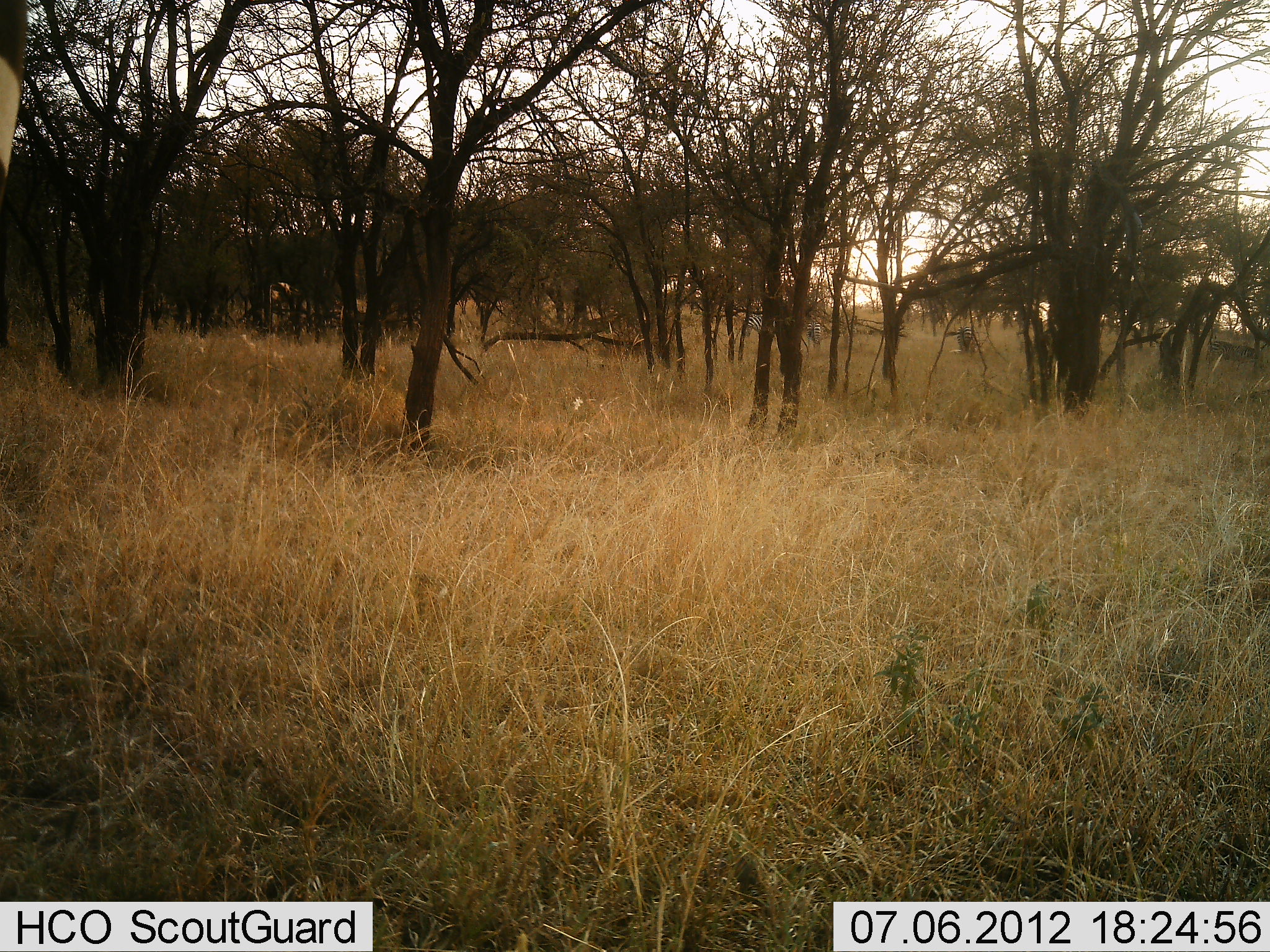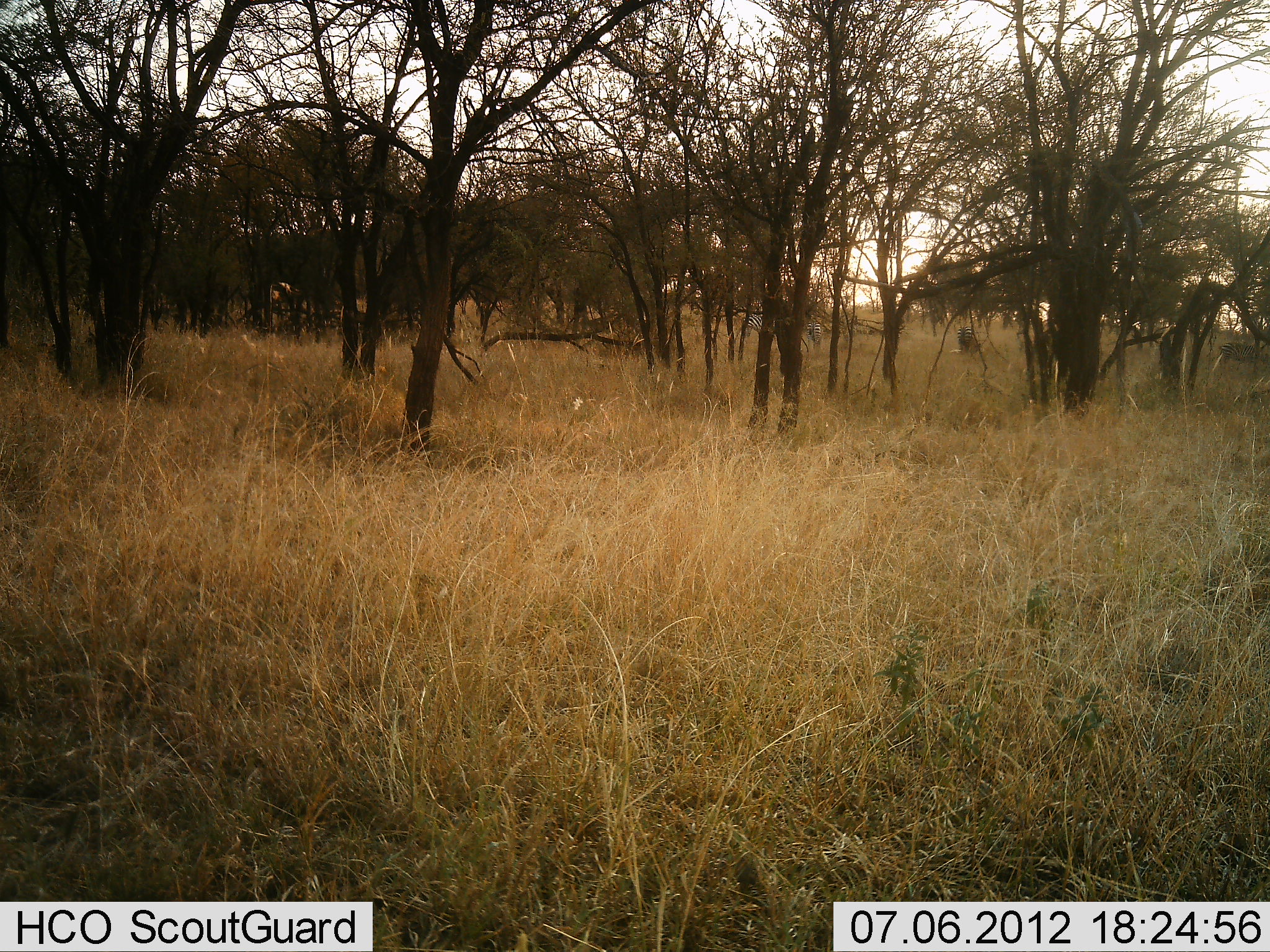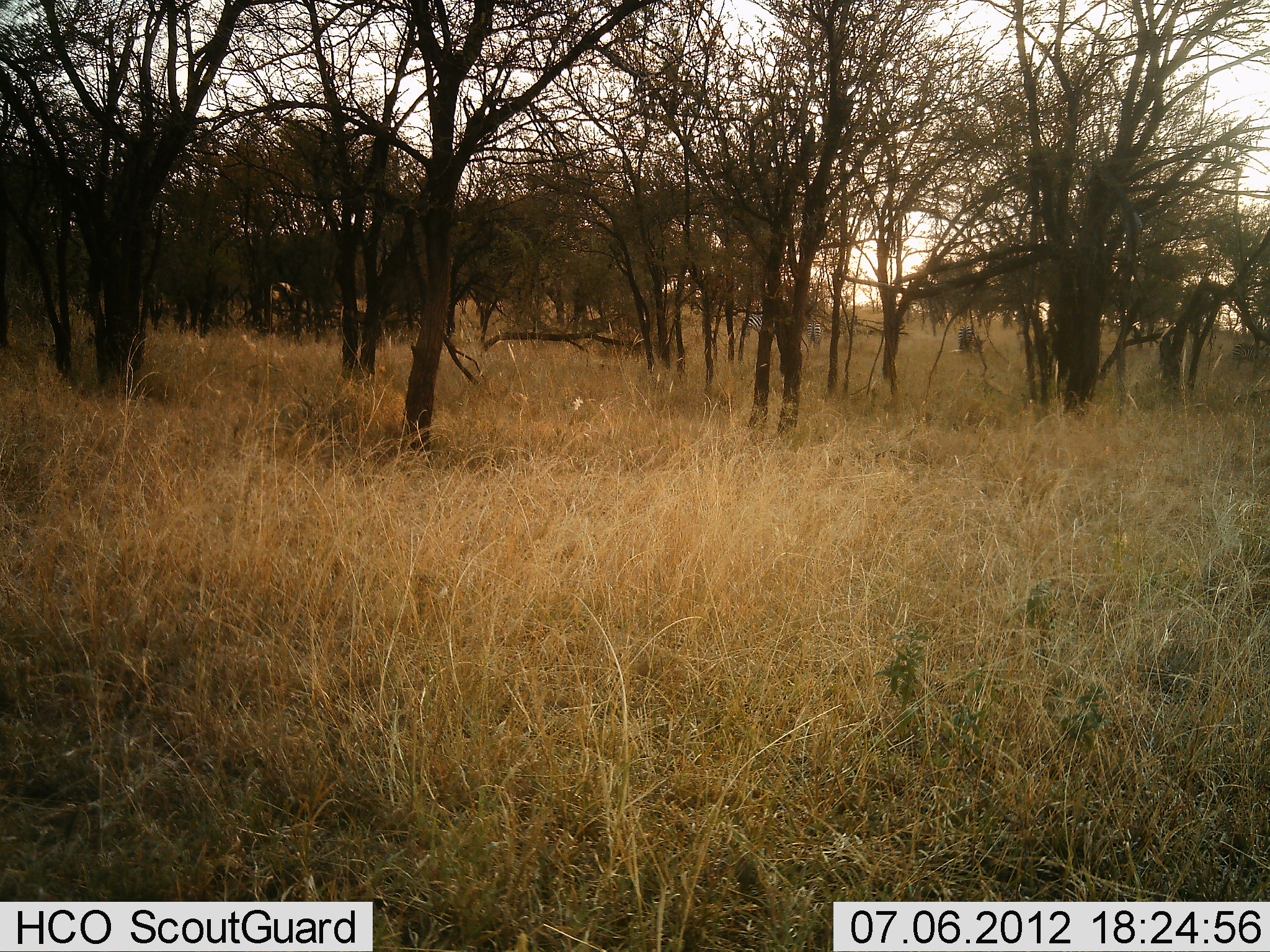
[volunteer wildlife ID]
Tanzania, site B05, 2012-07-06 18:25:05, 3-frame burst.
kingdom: Animalia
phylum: Chordata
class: Mammalia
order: Perissodactyla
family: Equidae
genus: Equus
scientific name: Equus quagga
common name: plains zebra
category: zebra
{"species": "zebra (plains zebra) (Equus quagga)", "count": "1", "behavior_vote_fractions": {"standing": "78%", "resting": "0%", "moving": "22%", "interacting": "0%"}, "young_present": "0%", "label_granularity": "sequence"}